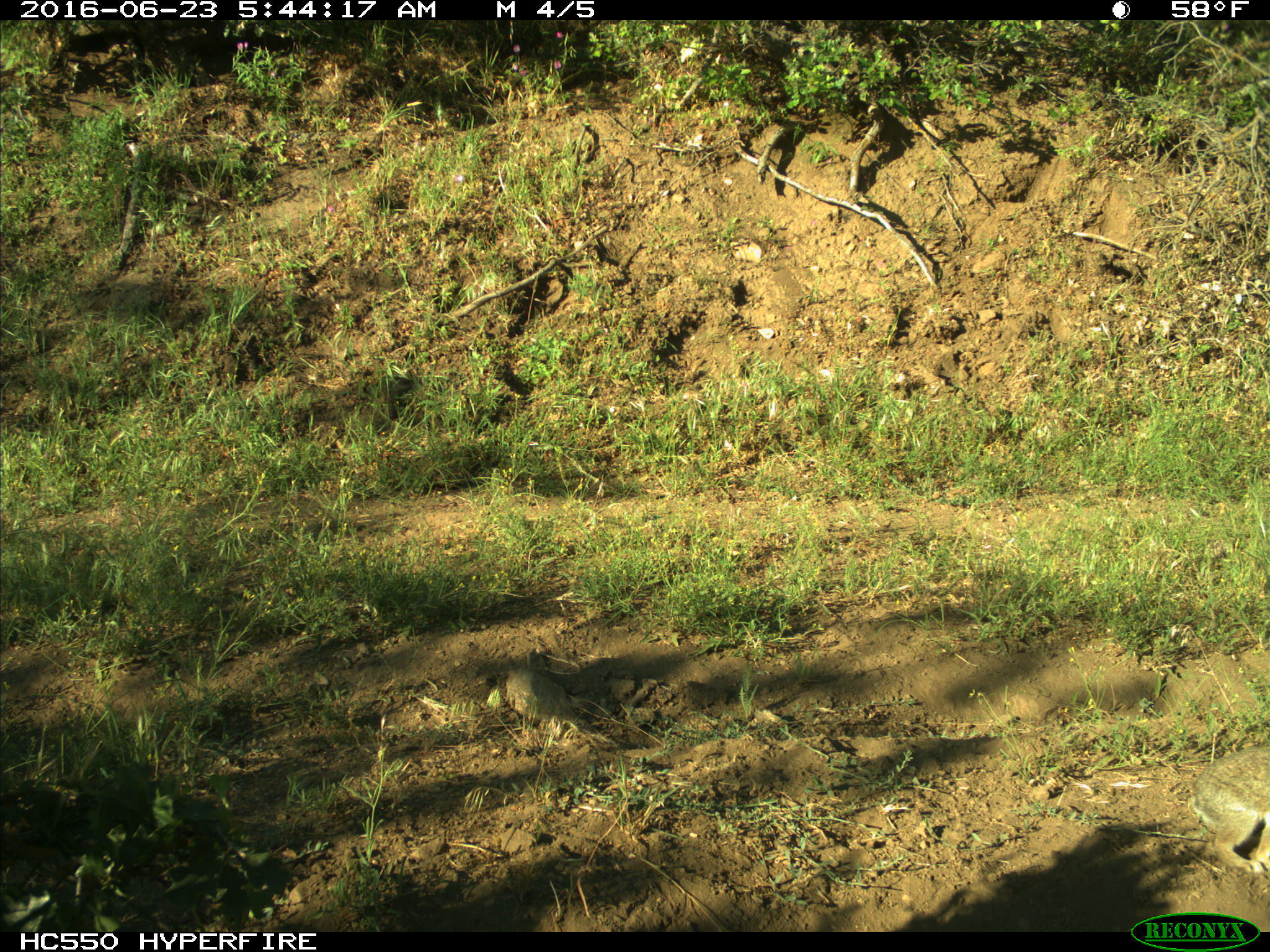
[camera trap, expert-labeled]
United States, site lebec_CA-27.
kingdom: Animalia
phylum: Chordata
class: Mammalia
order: Lagomorpha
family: Leporidae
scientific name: Leporidae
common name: rabbits and hares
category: unidentified rabbit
Unidentified rabbit (rabbits and hares) (Leporidae).